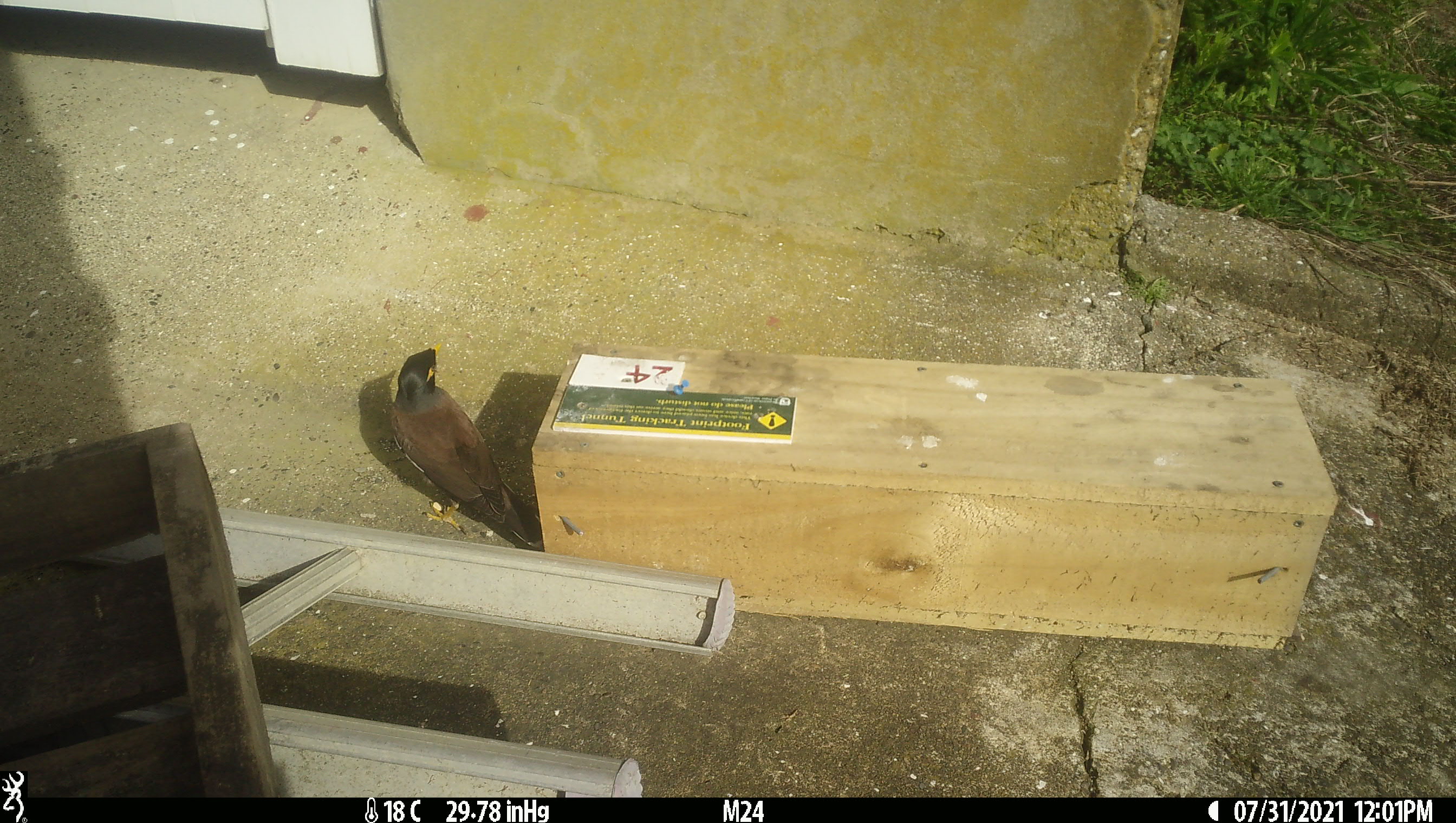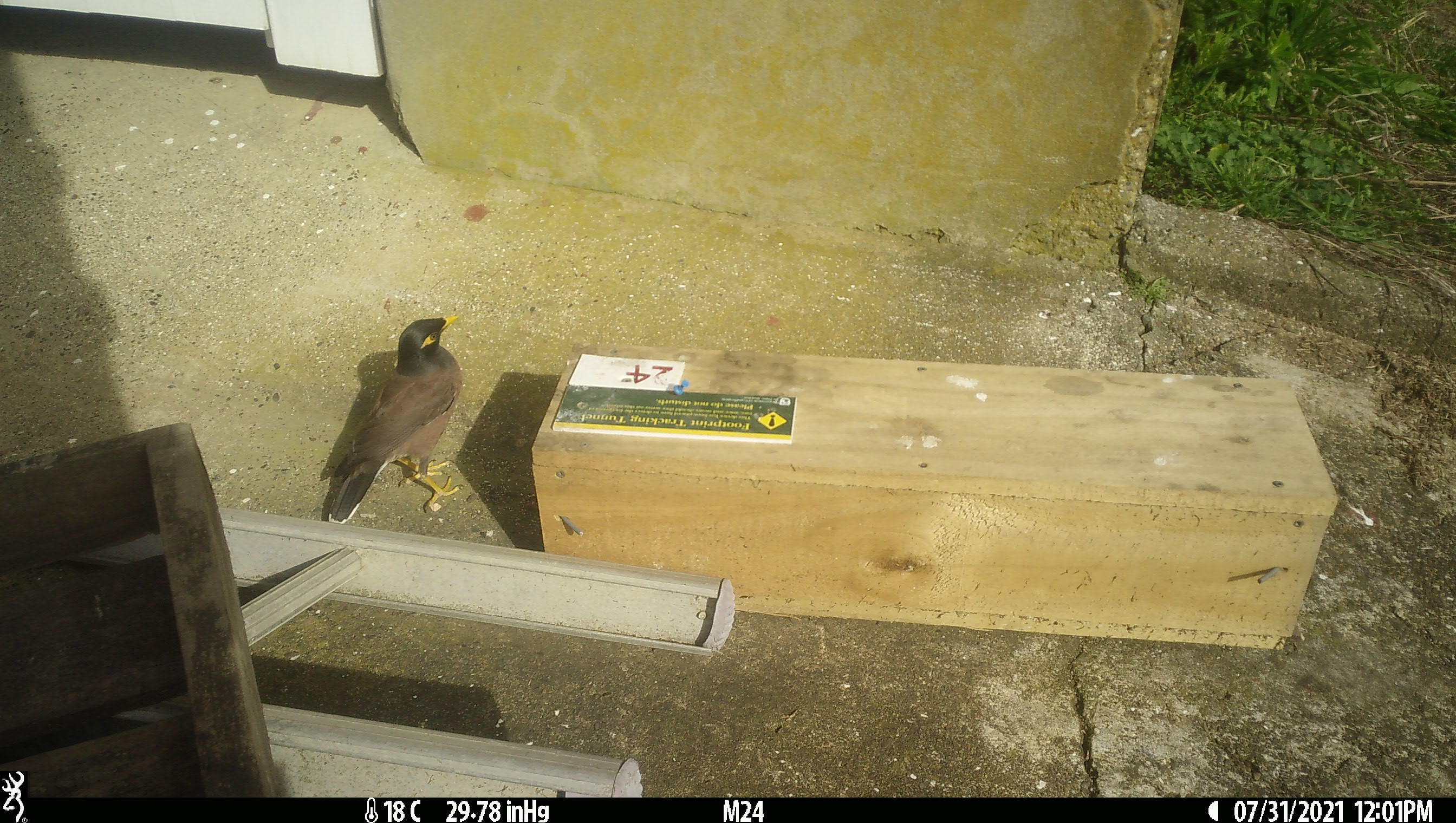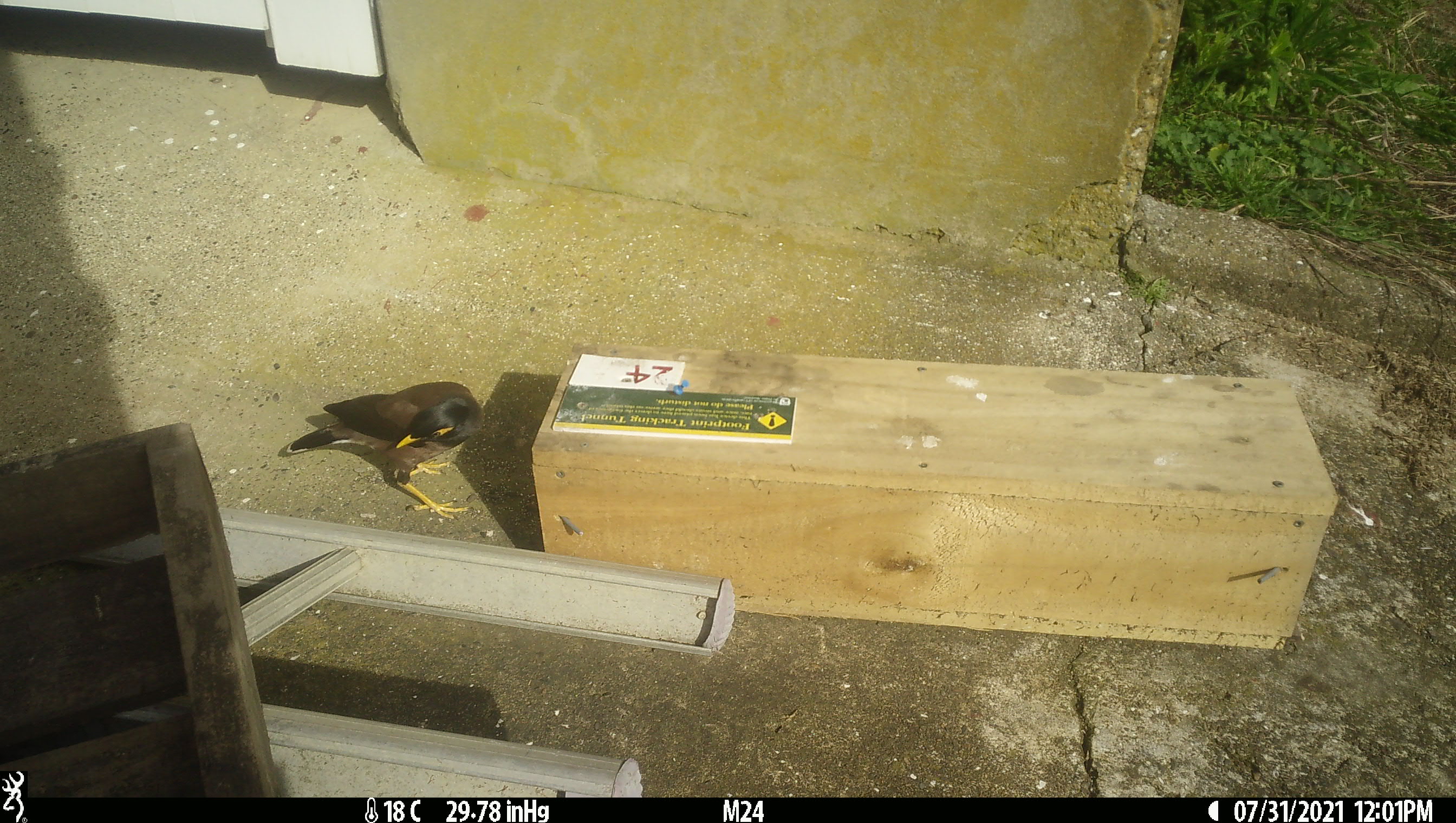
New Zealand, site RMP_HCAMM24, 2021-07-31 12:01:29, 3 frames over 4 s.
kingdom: Animalia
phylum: Chordata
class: Aves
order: Passeriformes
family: Sturnidae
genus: Acridotheres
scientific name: Acridotheres tristis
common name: common myna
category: myna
Myna (common myna) (Acridotheres tristis).